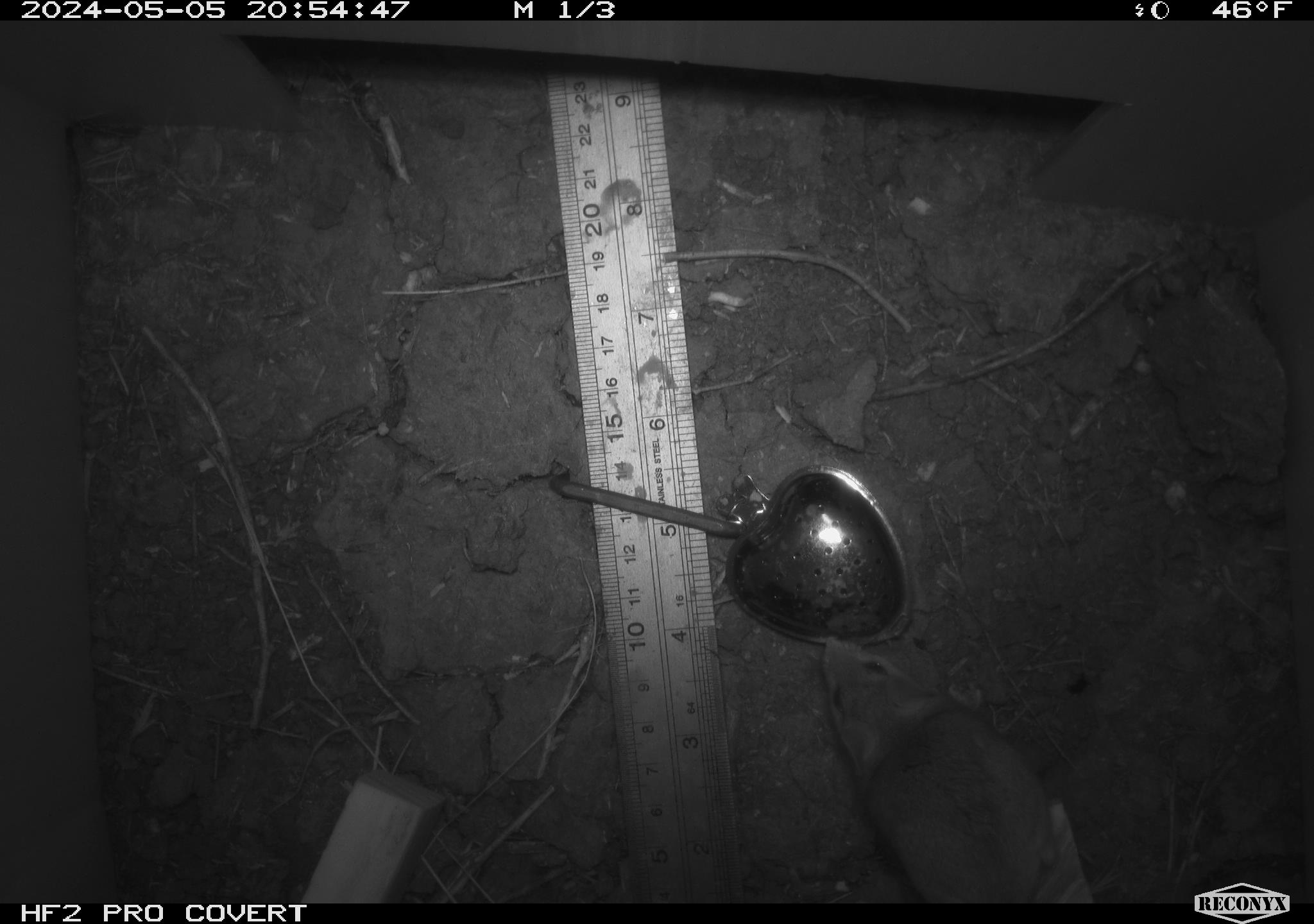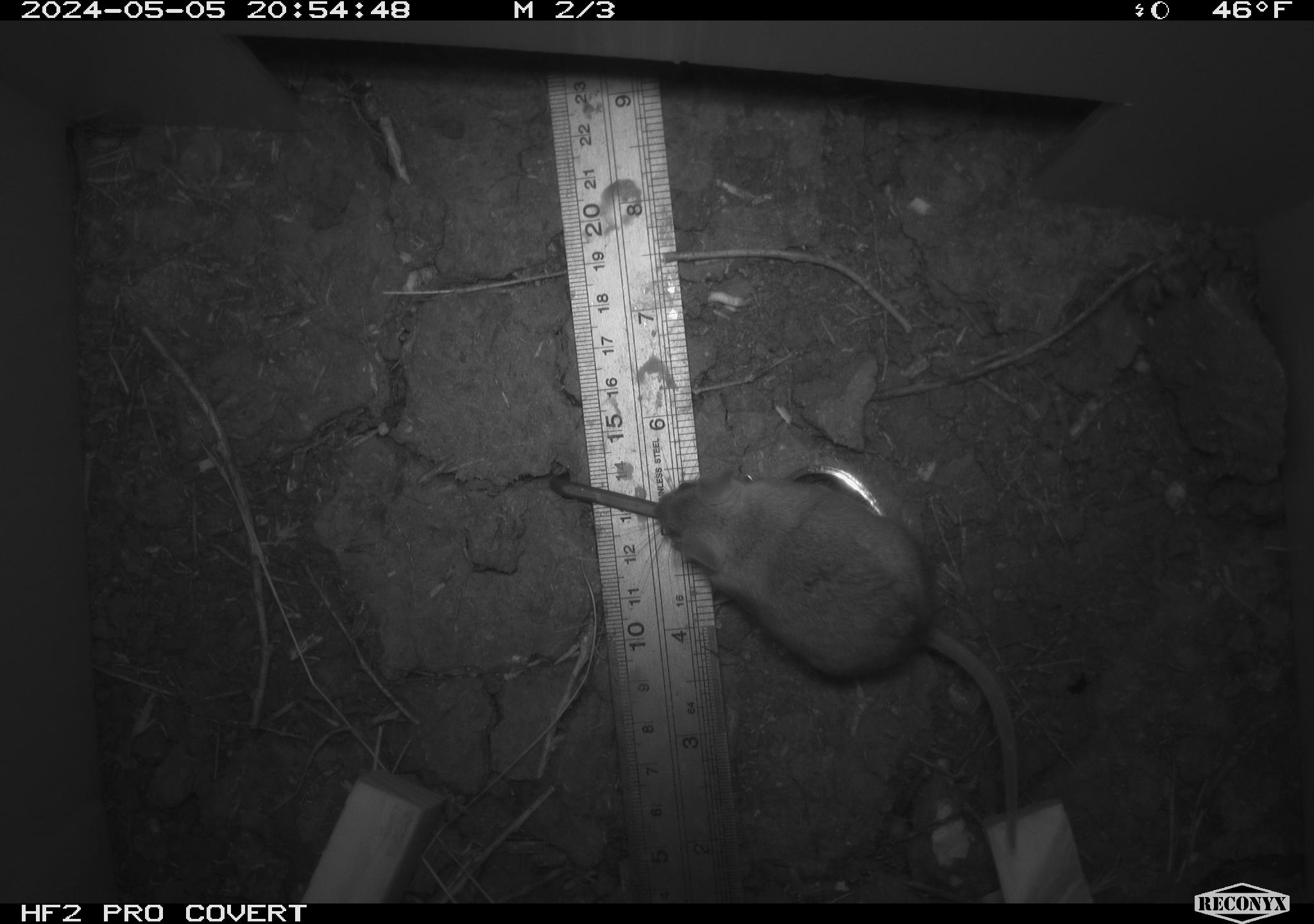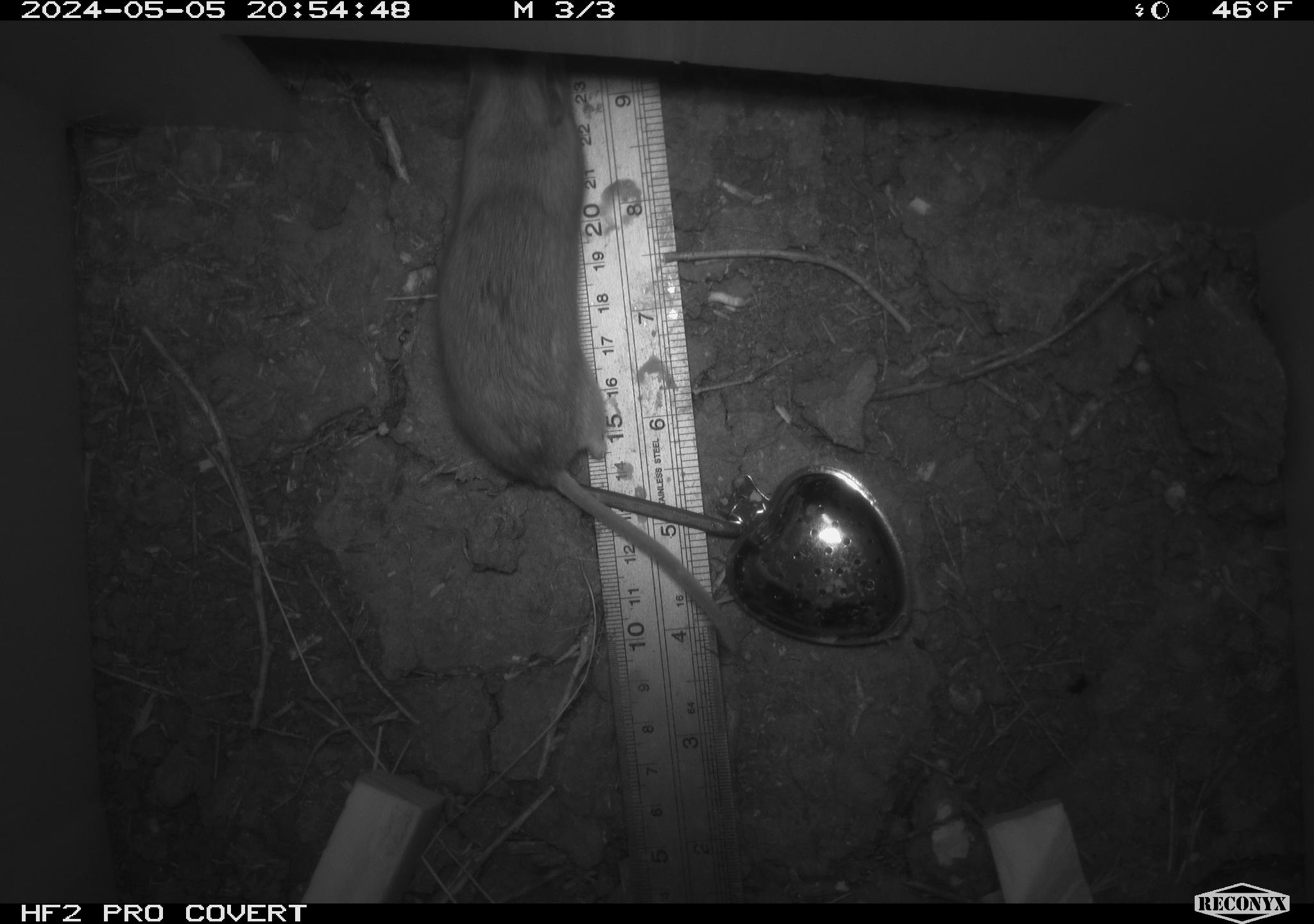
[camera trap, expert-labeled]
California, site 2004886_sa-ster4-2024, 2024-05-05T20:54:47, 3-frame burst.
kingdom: Animalia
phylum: Chordata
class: Mammalia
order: Rodentia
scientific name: Rodentia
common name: mouse species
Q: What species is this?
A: Mouse species (Rodentia).